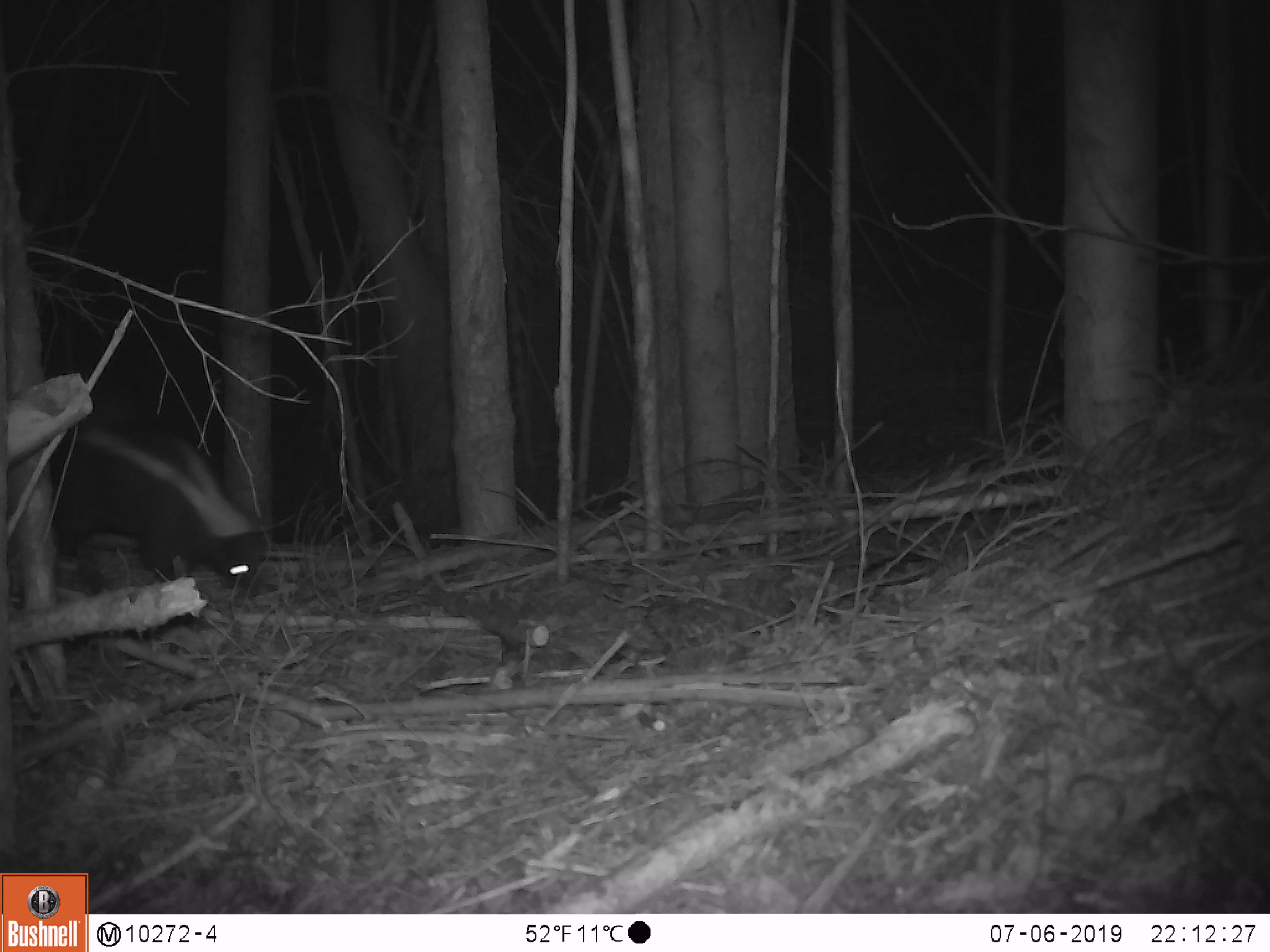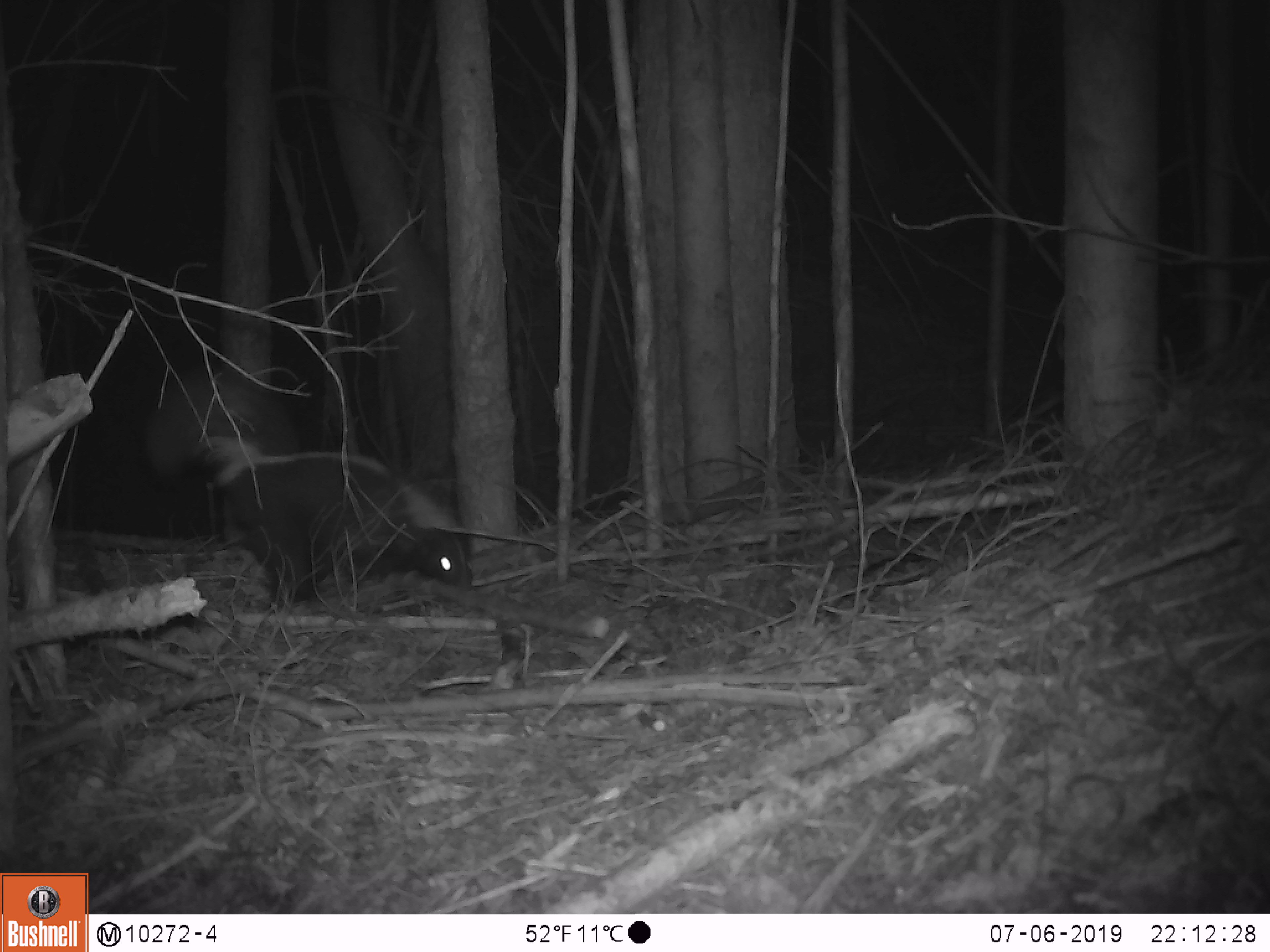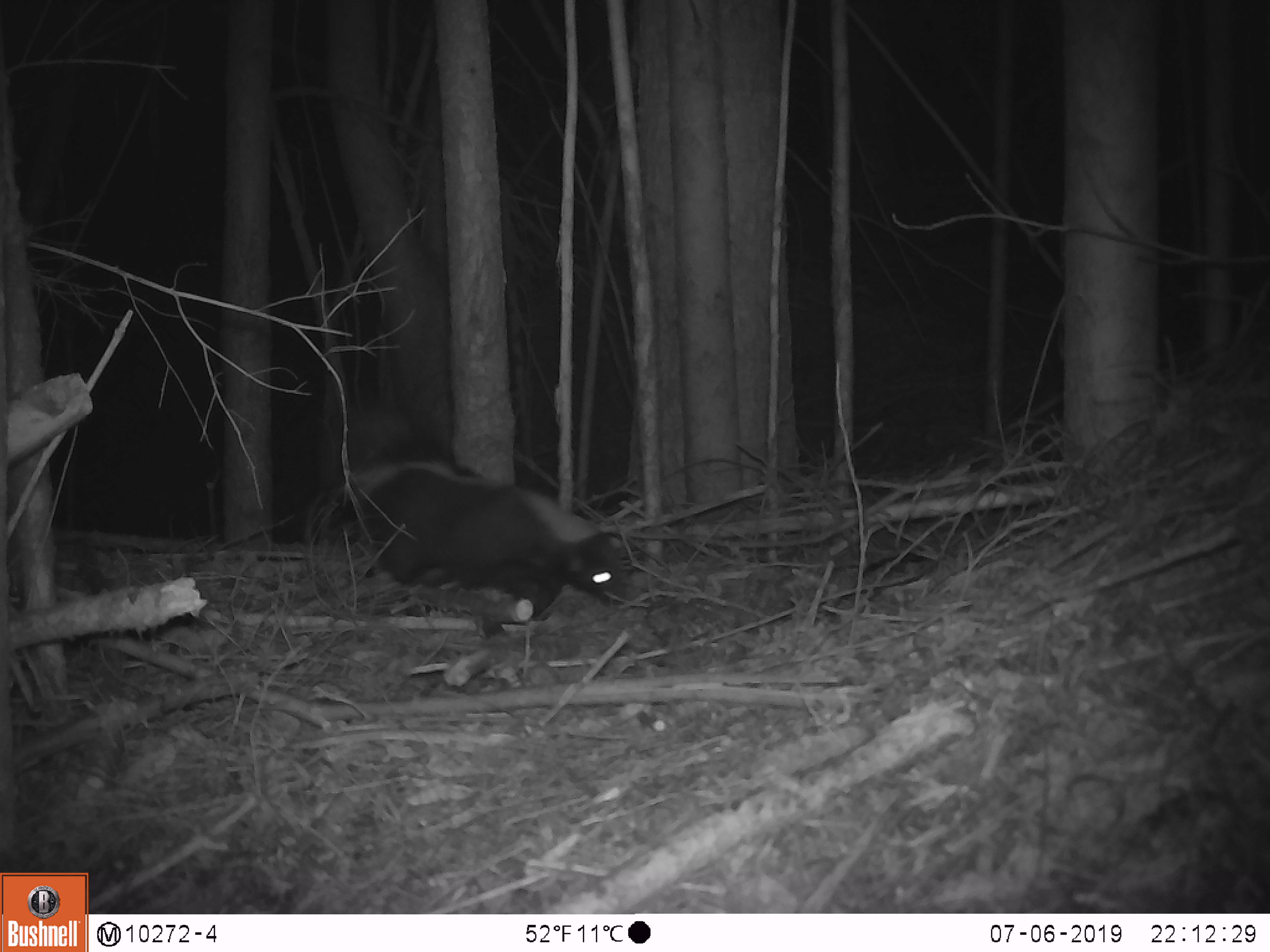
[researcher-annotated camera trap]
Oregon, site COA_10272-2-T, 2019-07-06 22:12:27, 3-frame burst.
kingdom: Animalia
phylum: Chordata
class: Mammalia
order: Carnivora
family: Mephitidae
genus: Mephitis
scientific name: Mephitis mephitis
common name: striped skunk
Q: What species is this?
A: Striped skunk (Mephitis mephitis).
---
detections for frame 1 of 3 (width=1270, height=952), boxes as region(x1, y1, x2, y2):
striped skunk: region(68, 416, 271, 593)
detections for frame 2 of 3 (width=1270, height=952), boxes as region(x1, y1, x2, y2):
striped skunk: region(156, 398, 479, 601)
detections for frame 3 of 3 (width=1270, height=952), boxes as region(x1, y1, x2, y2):
striped skunk: region(331, 412, 636, 632)